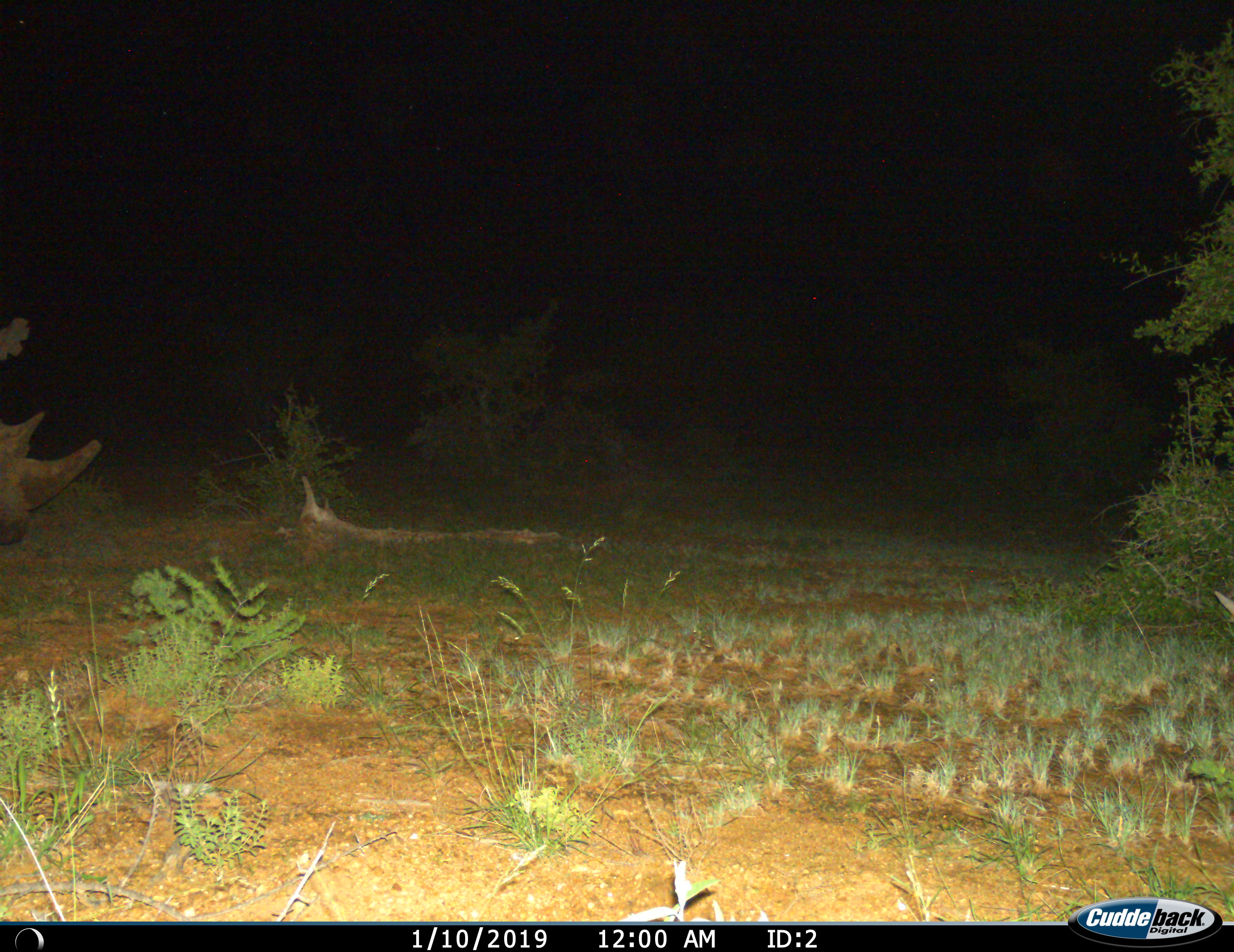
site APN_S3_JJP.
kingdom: Animalia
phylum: Chordata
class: Mammalia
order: Perissodactyla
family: Rhinocerotidae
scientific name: Rhinocerotidae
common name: unknown rhinoceros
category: rhinocerosunknown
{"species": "rhinocerosunknown (unknown rhinoceros) (Rhinocerotidae)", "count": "1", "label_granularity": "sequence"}